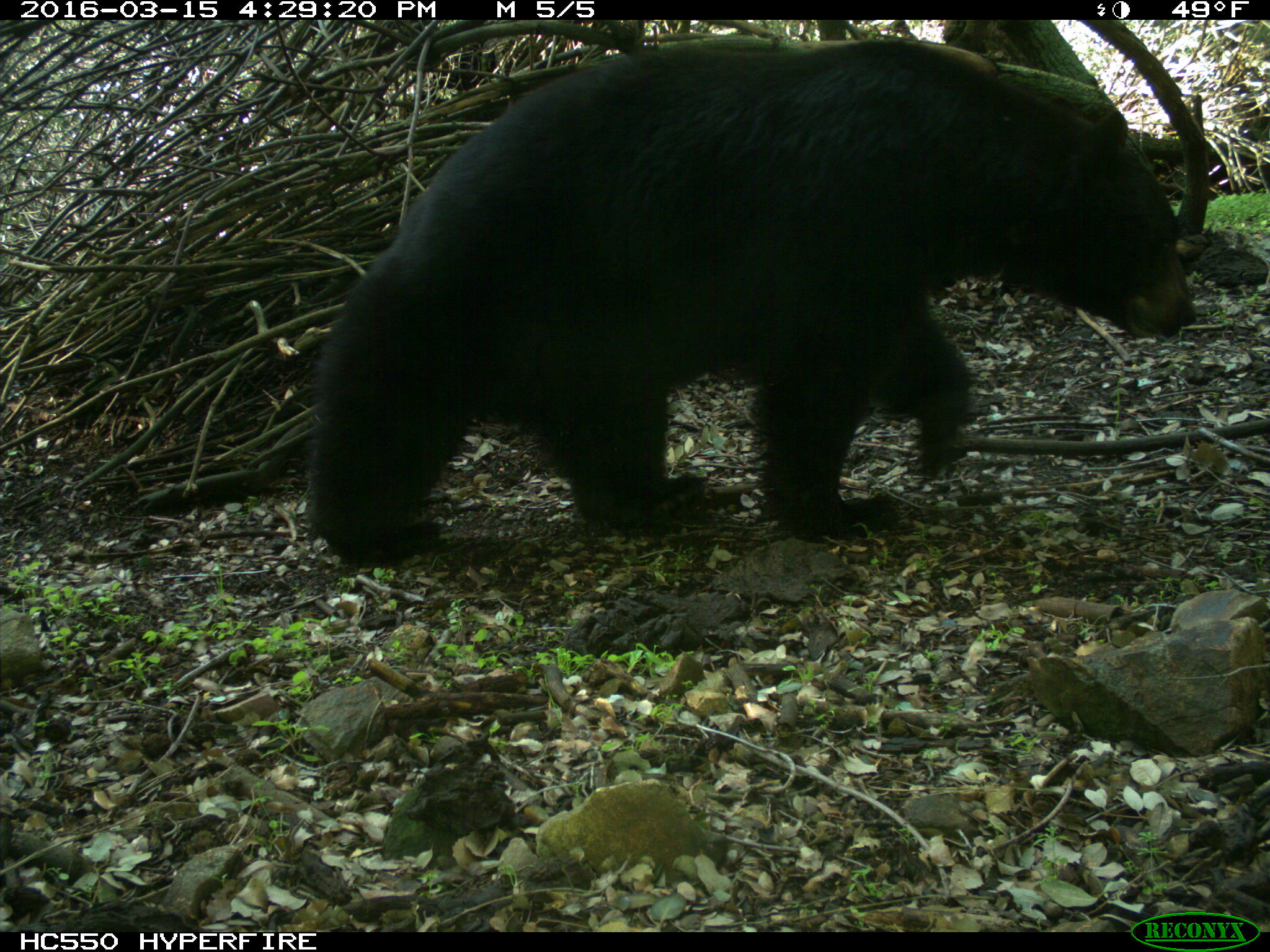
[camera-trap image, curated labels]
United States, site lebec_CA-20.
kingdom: Animalia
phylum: Chordata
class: Mammalia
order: Carnivora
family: Ursidae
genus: Ursus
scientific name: Ursus americanus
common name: american black bear